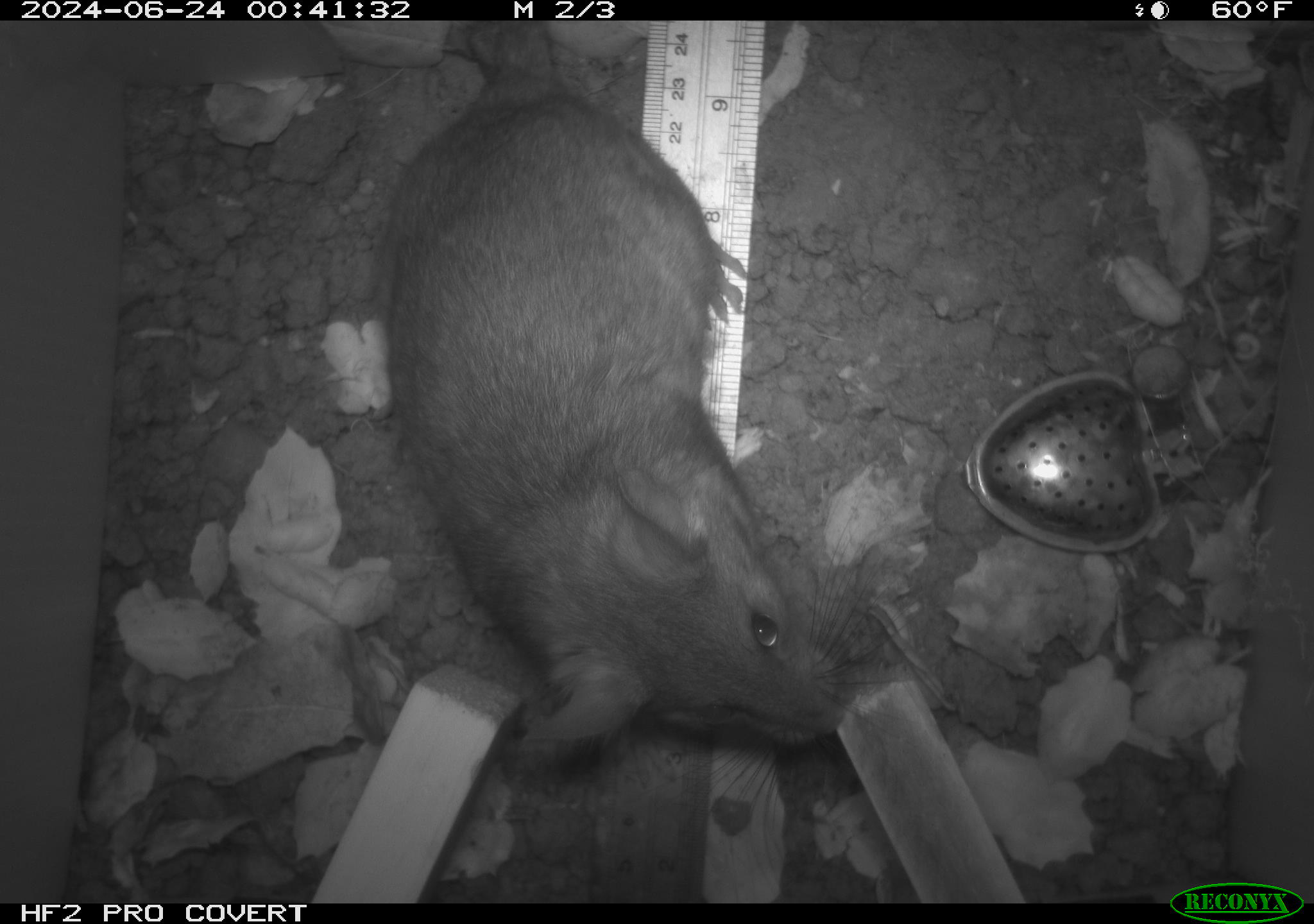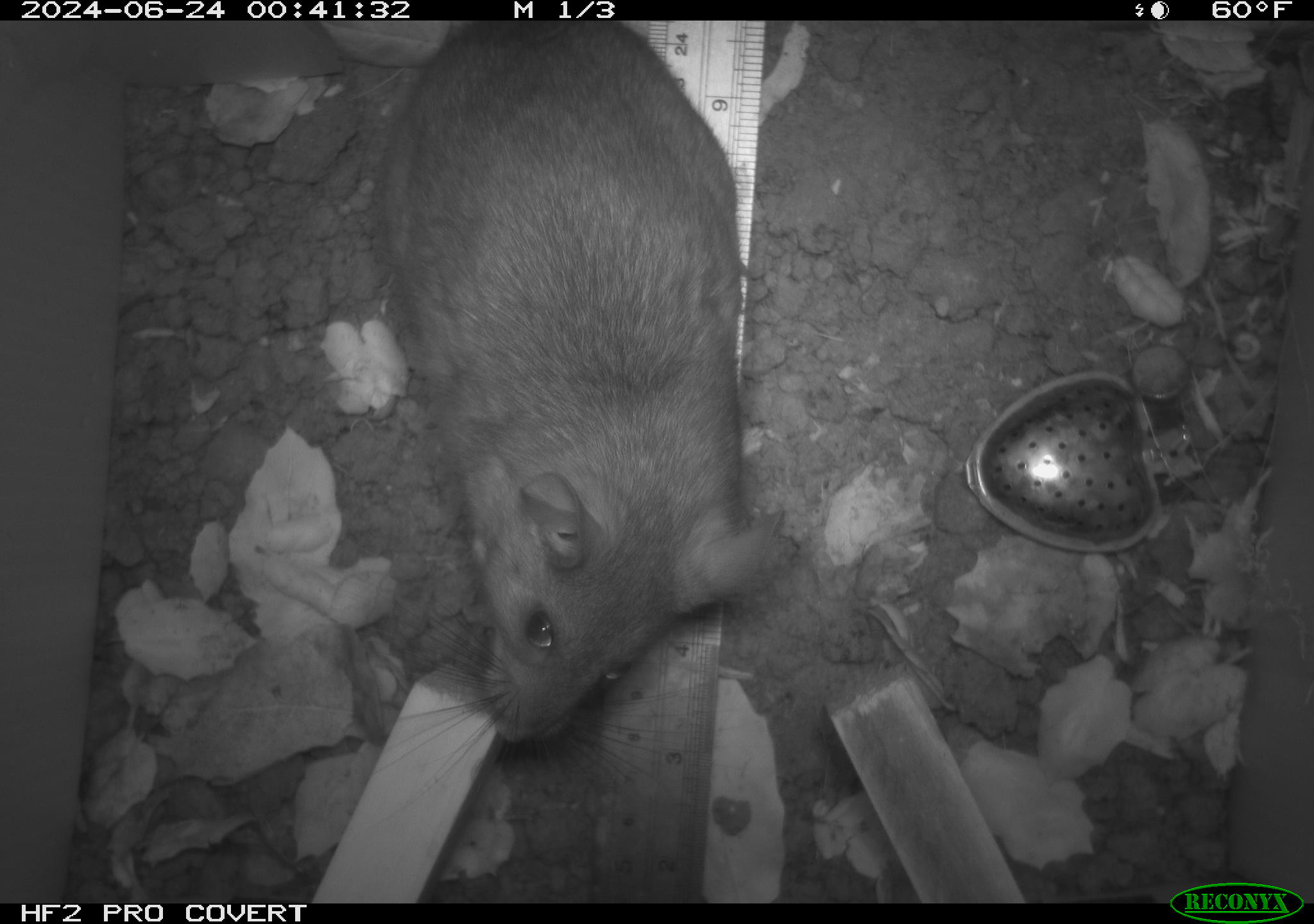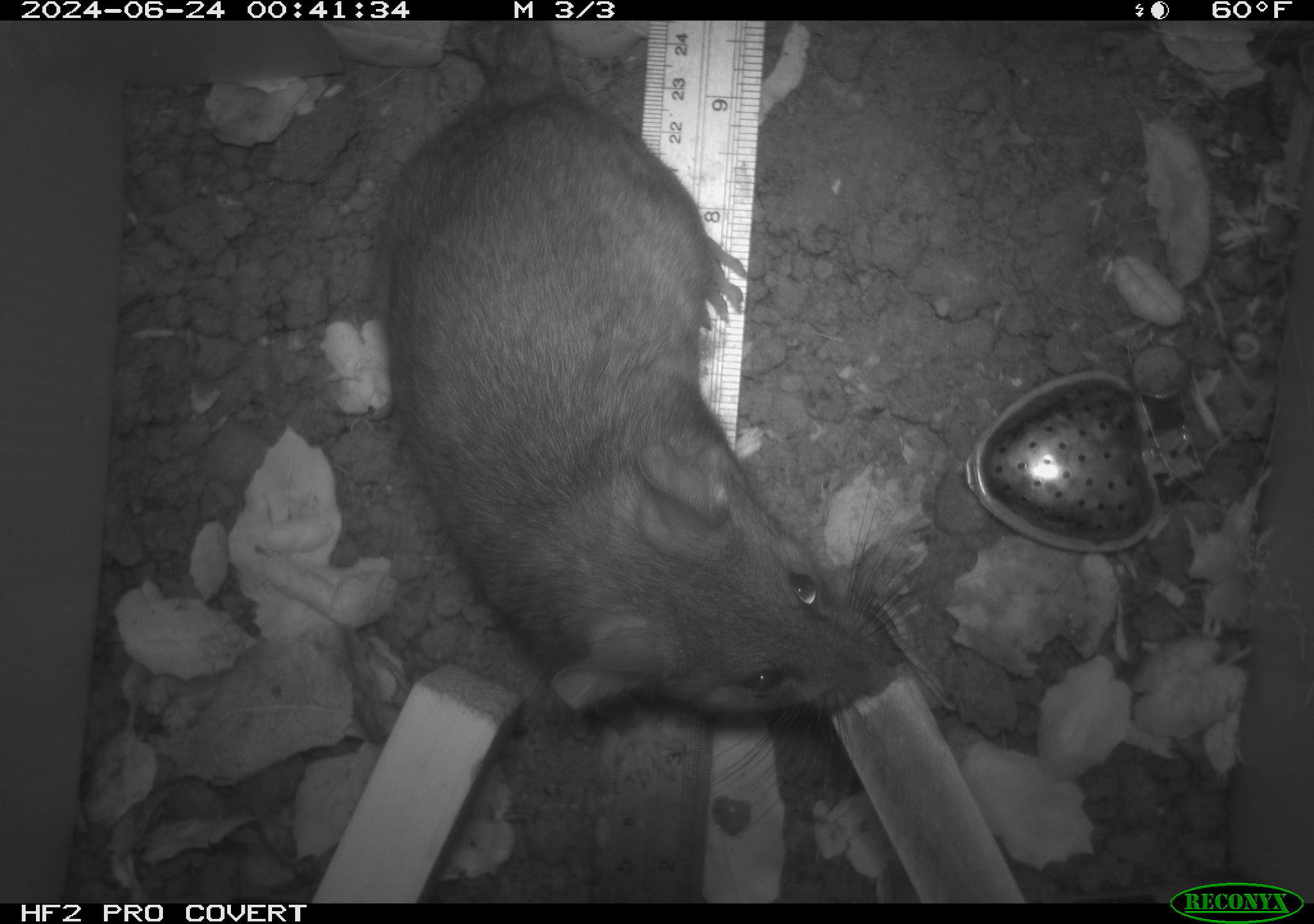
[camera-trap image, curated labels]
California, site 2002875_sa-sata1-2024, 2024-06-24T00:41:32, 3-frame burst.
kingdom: Animalia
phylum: Chordata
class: Mammalia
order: Rodentia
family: Cricetidae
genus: Neotoma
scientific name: Neotoma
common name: pack rat or woodrat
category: neotoma species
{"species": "neotoma species (pack rat or woodrat) (Neotoma)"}